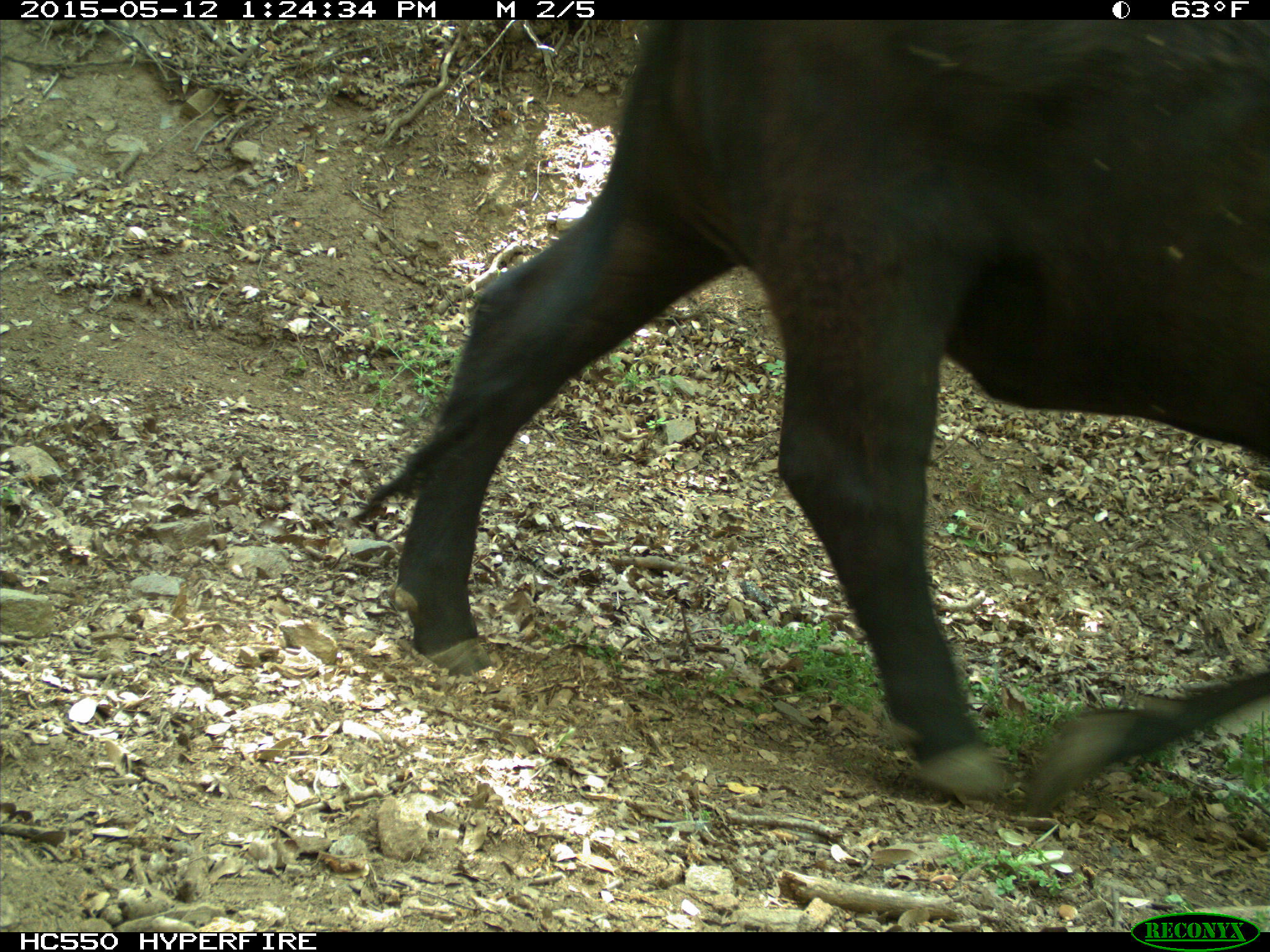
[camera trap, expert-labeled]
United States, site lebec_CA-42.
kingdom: Animalia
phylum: Chordata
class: Mammalia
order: Artiodactyla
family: Bovidae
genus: Bos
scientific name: Bos taurus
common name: domestic cow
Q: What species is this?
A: Bos taurus (domestic cow).